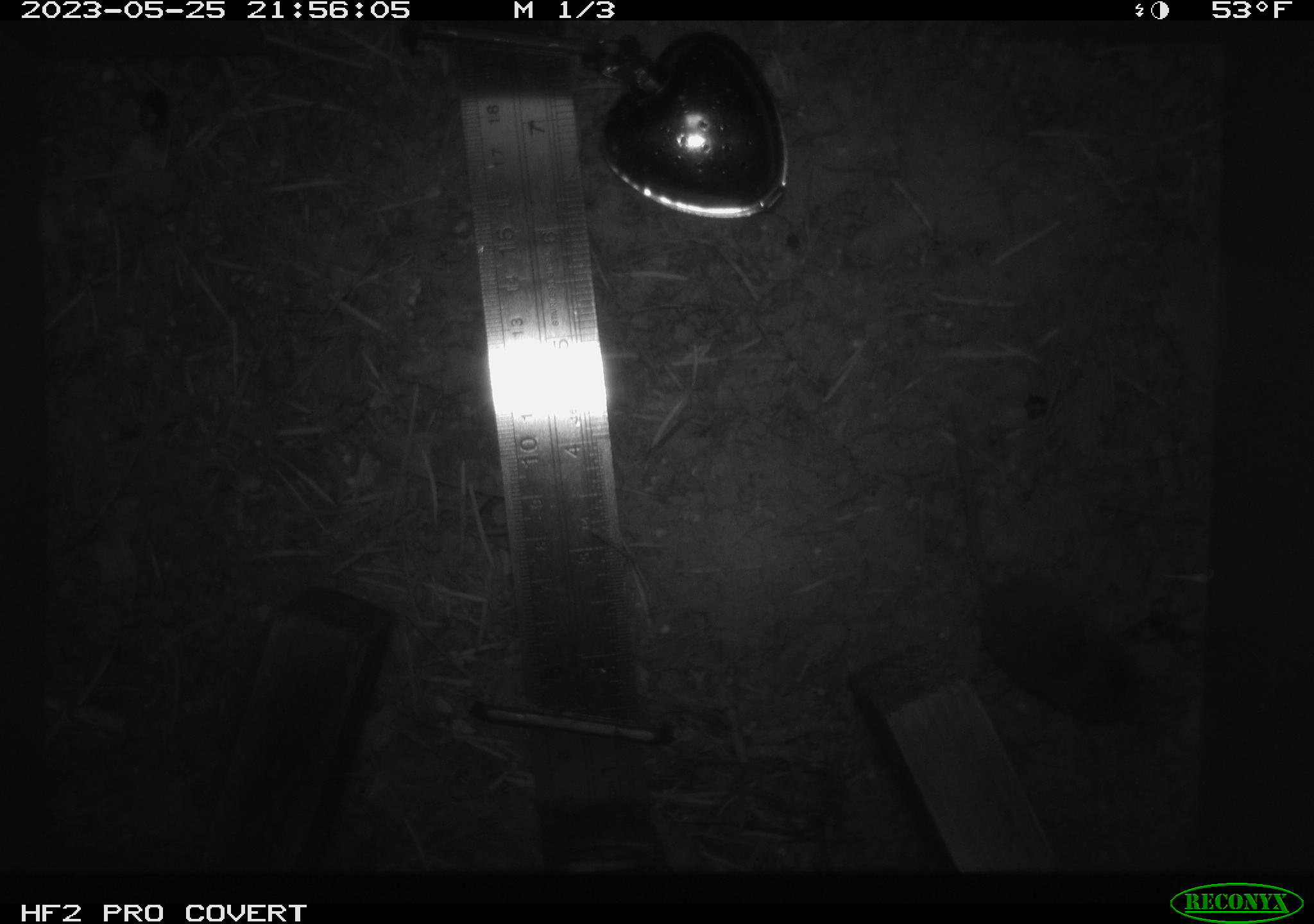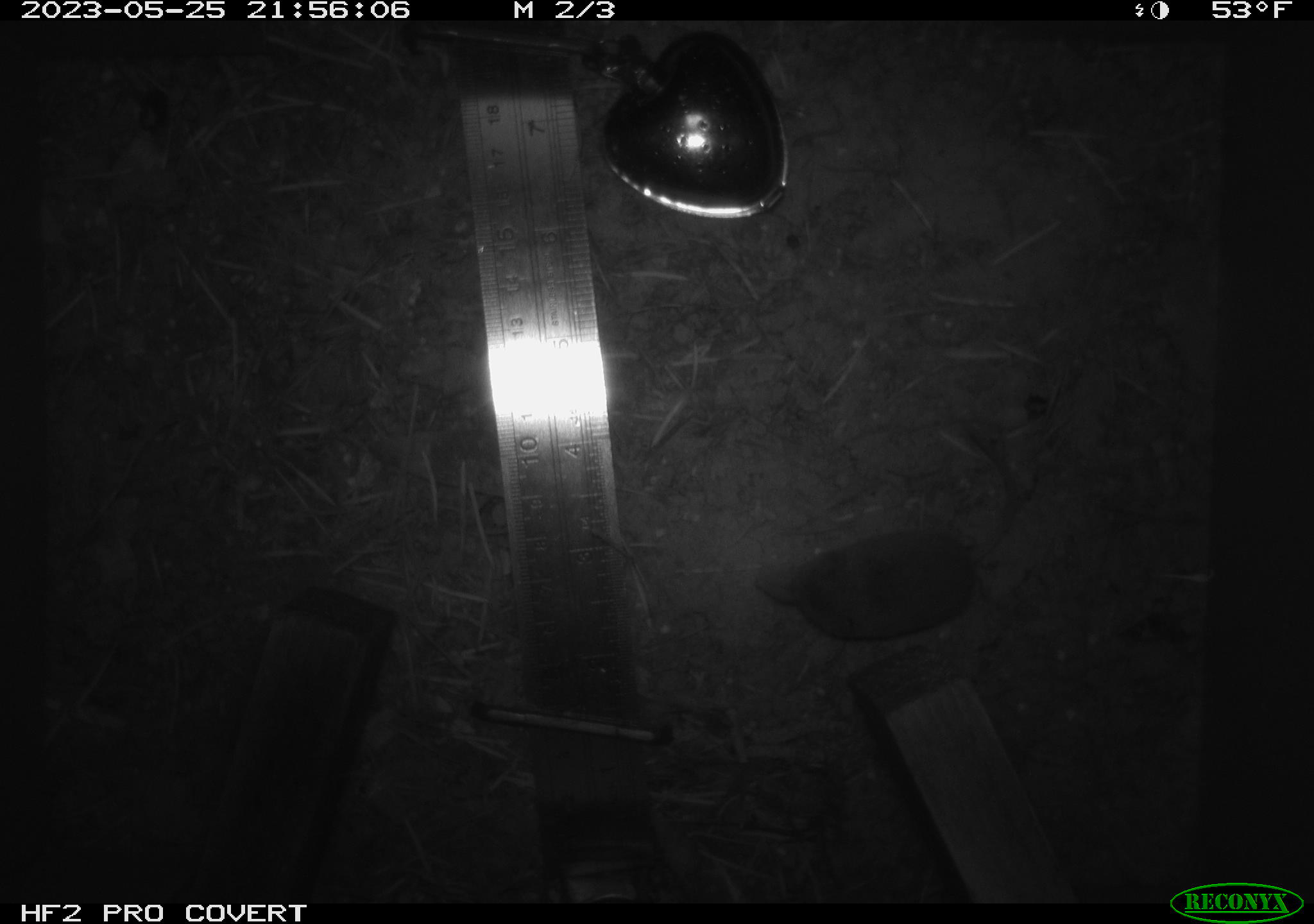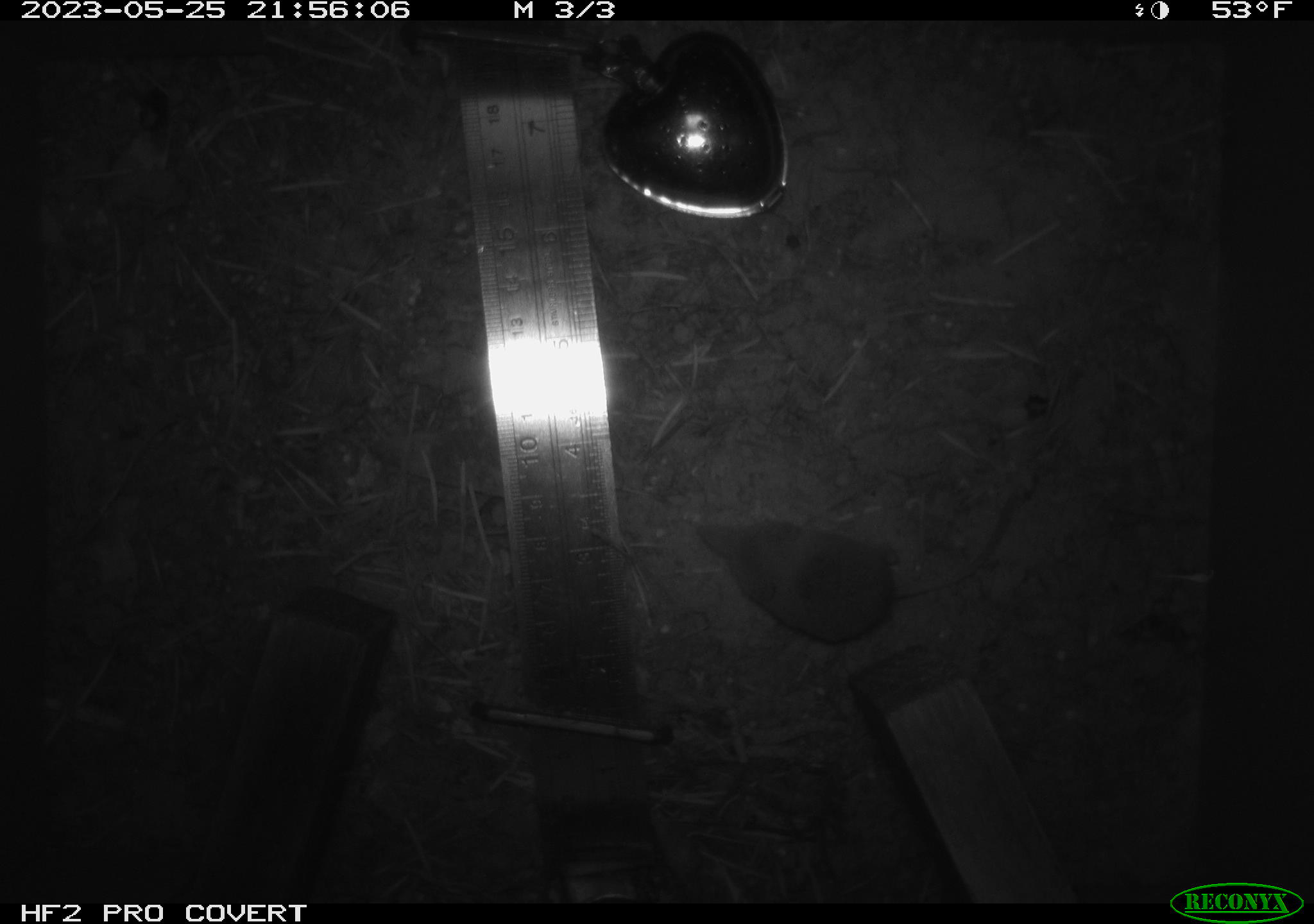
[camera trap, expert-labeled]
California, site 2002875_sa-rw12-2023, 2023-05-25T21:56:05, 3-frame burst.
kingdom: Animalia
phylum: Chordata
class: Mammalia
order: Eulipotyphla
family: Soricidae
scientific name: Soricidae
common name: shrews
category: soricidae family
Soricidae family (shrews) (Soricidae).